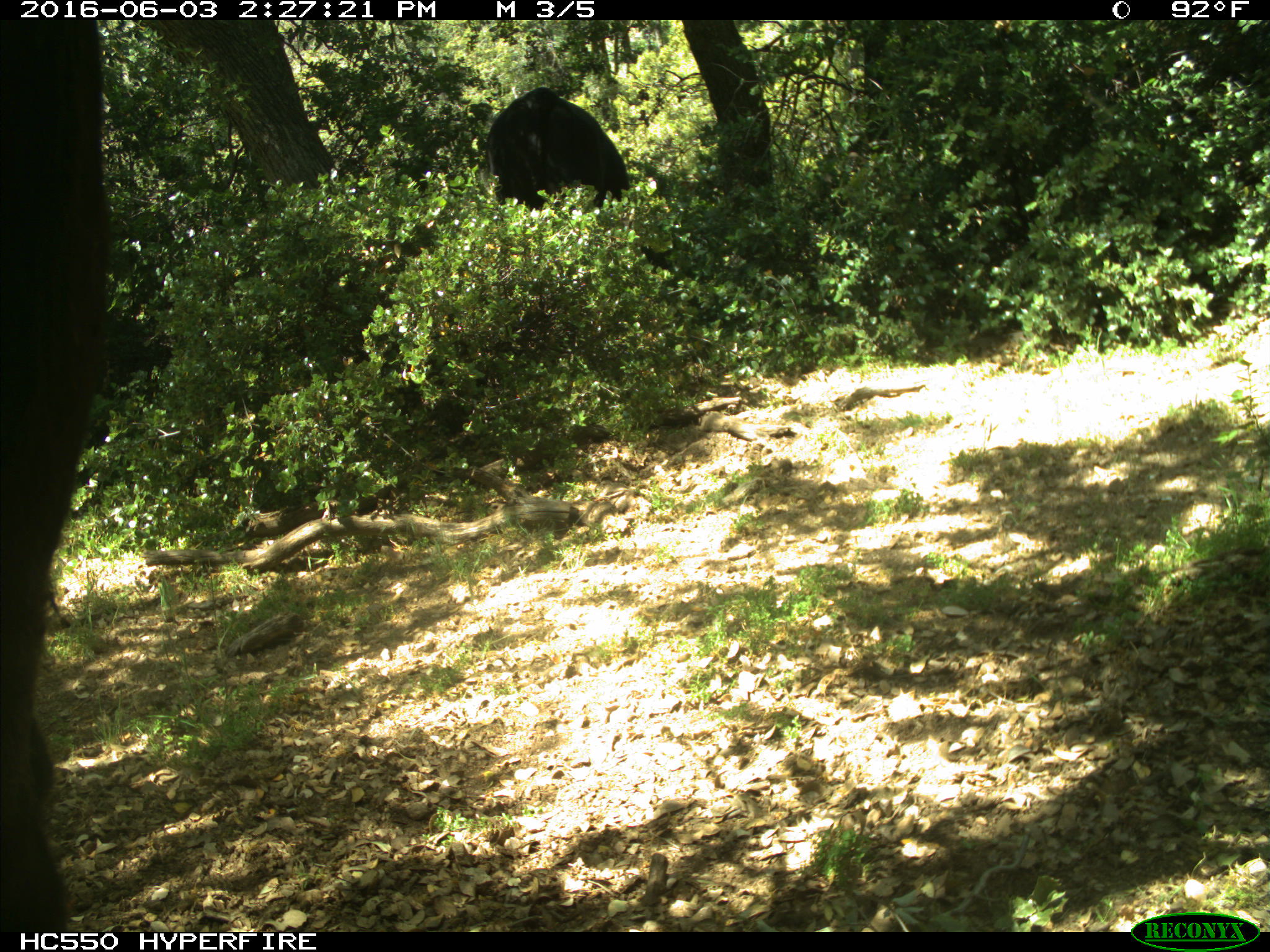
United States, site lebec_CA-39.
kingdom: Animalia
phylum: Chordata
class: Mammalia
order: Artiodactyla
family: Bovidae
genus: Bos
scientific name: Bos taurus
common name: domestic cow